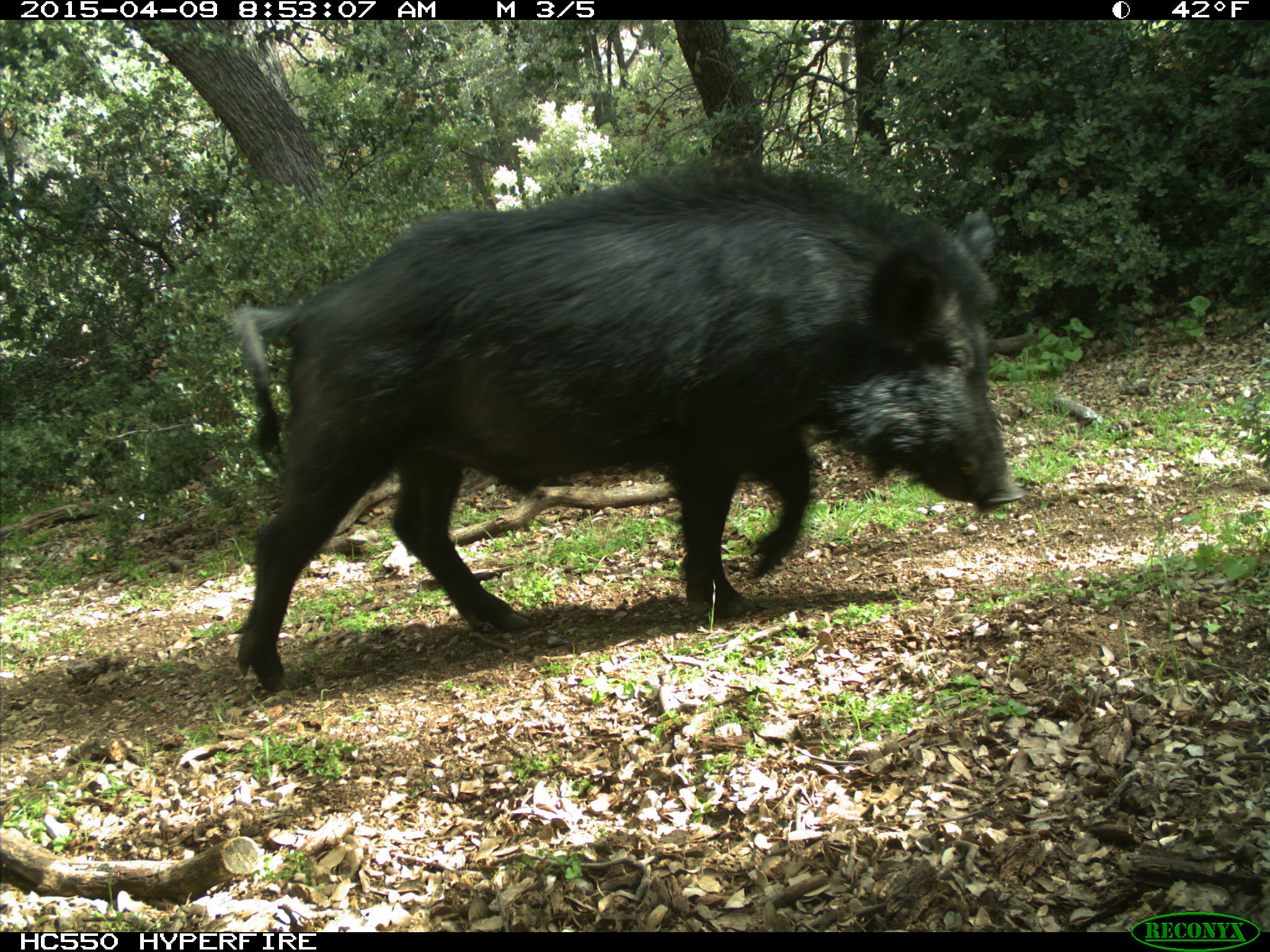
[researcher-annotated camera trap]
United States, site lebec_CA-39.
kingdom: Animalia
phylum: Chordata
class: Mammalia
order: Artiodactyla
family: Suidae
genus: Sus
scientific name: Sus scrofa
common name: wild boar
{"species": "Sus scrofa (wild boar)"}